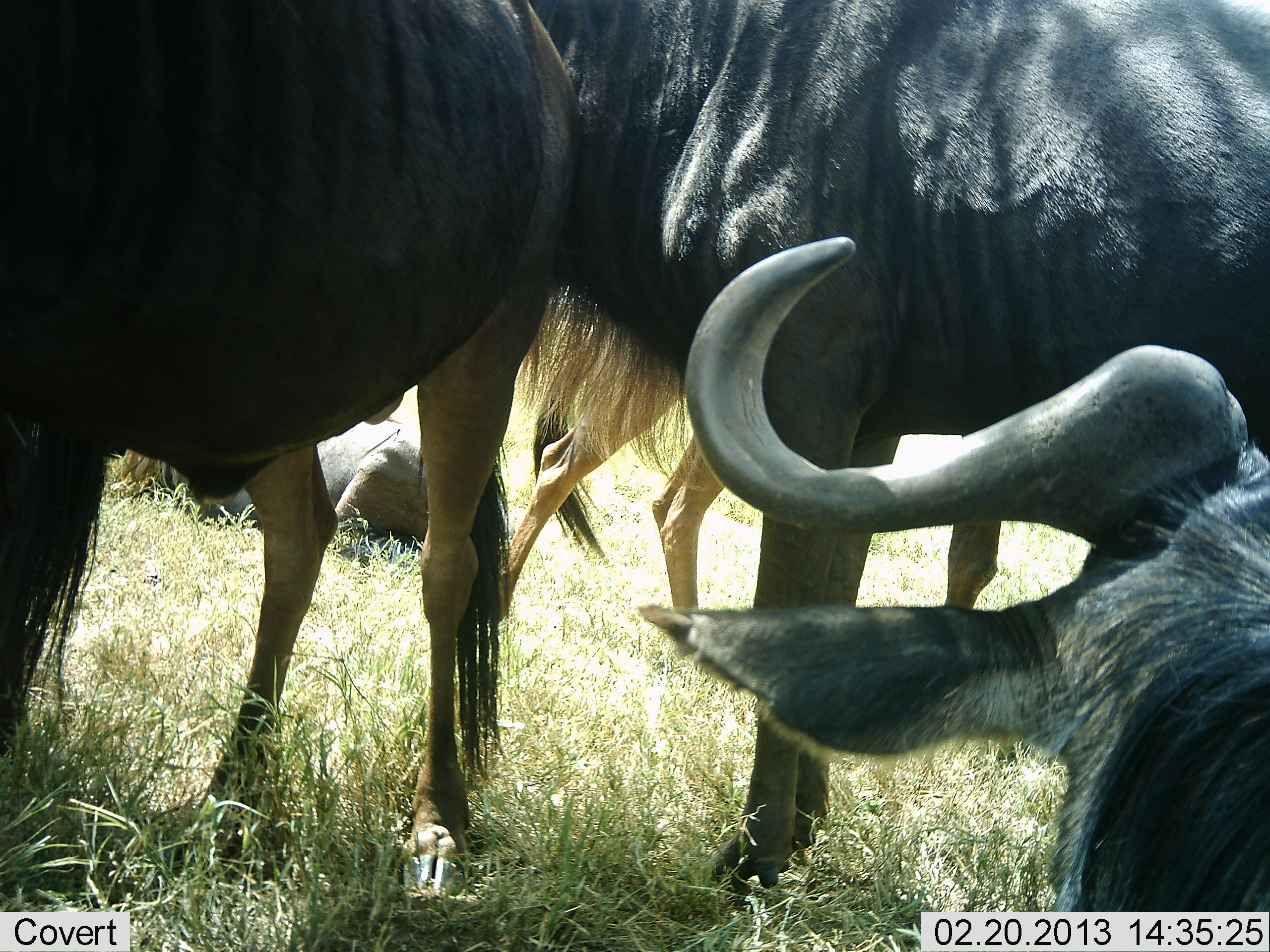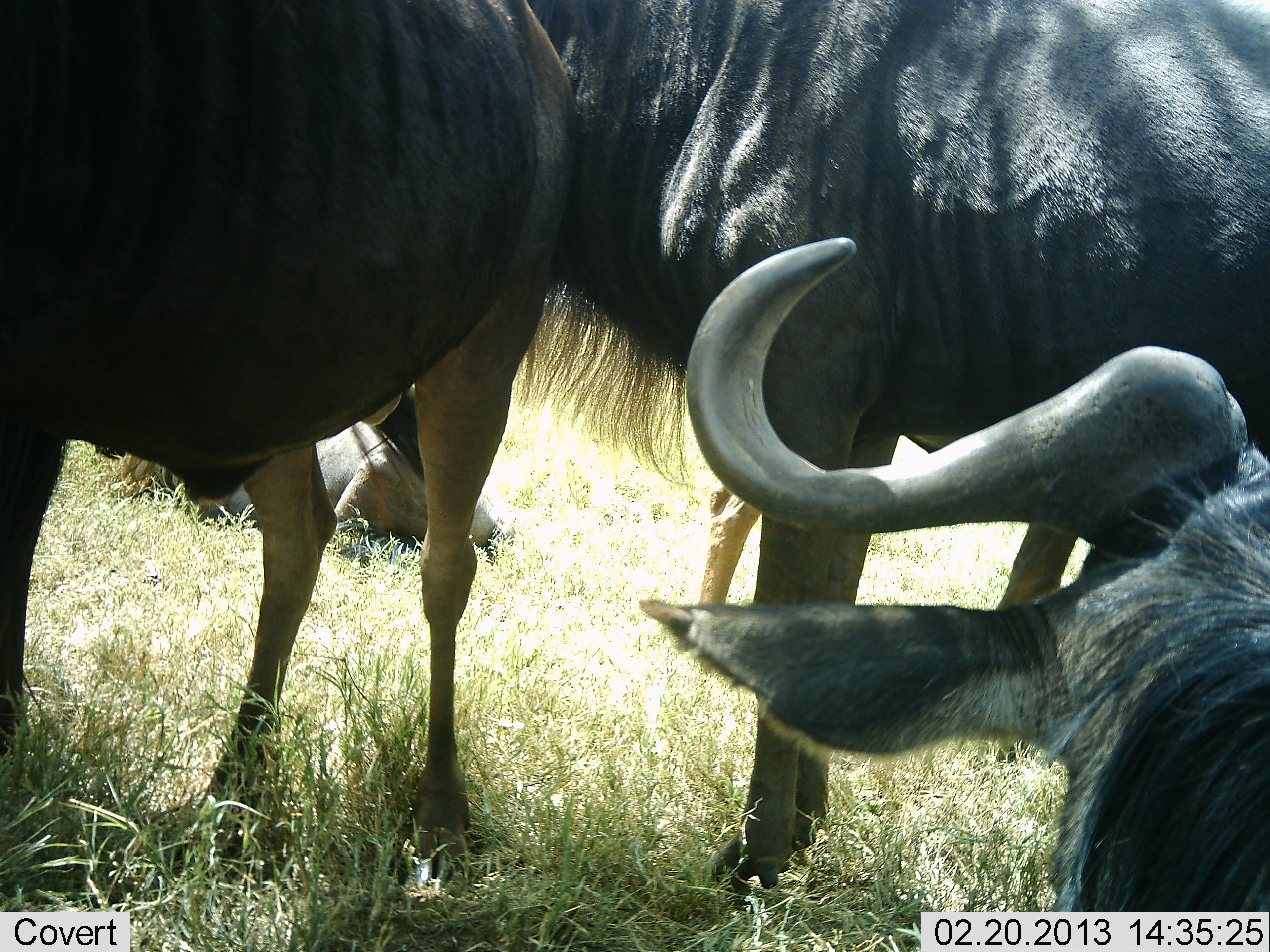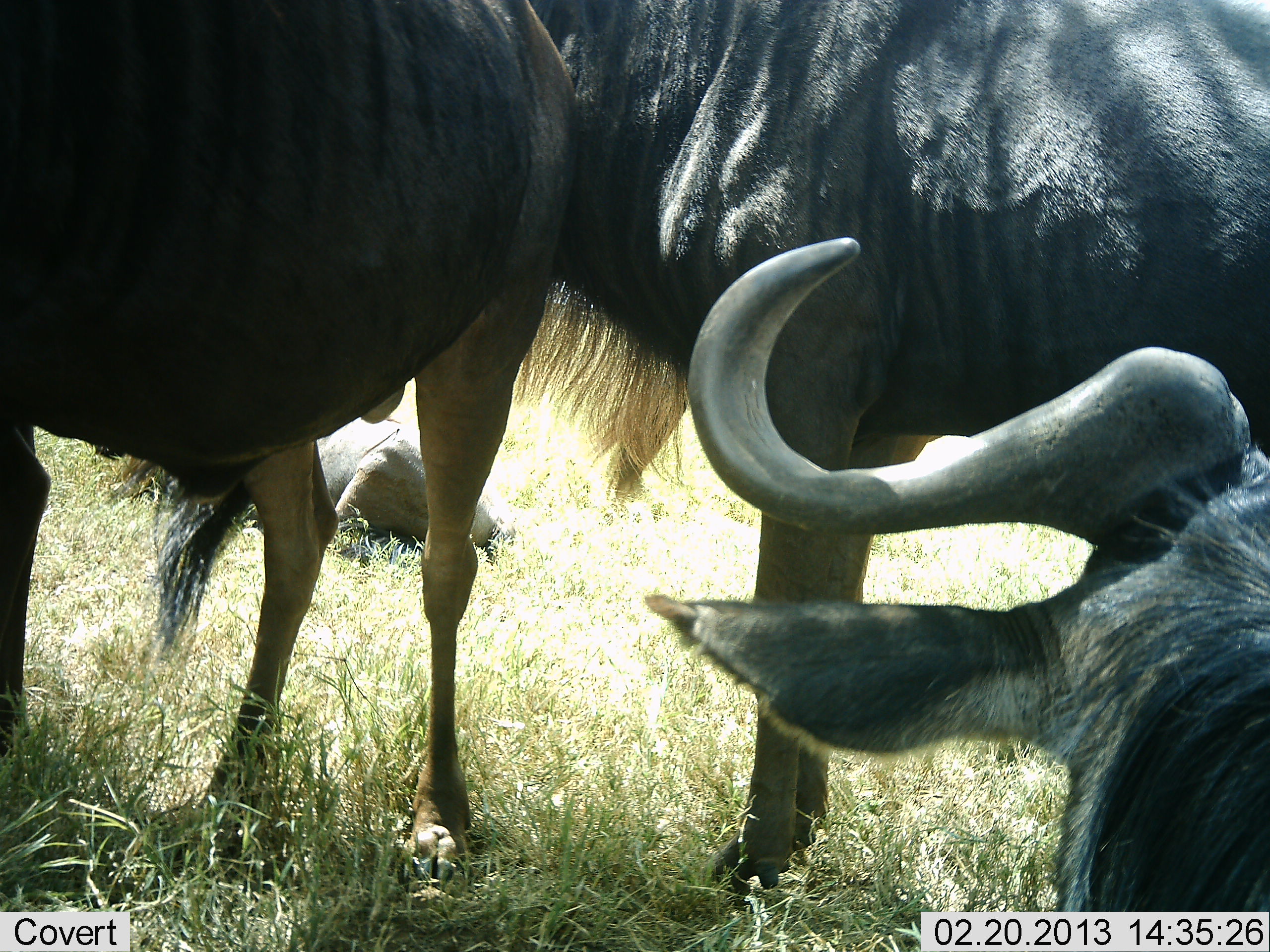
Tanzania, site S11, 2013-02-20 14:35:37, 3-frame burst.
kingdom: Animalia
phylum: Chordata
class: Mammalia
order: Artiodactyla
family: Bovidae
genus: Connochaetes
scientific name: Connochaetes taurinus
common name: blue wildebeest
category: wildebeest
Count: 5.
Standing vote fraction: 83%.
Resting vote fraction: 85%.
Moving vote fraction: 41%.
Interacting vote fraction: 2%.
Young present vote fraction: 7%.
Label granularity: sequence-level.